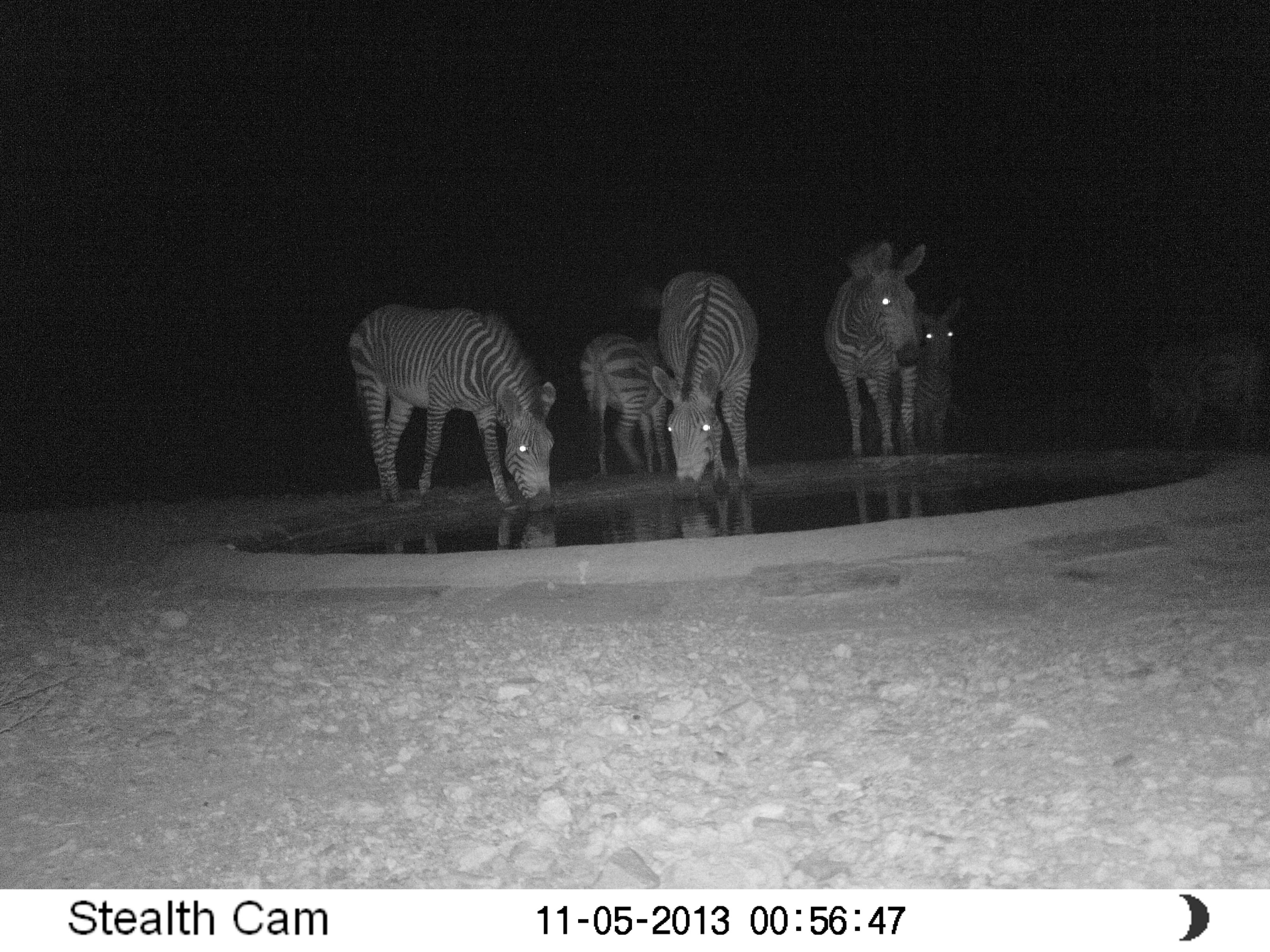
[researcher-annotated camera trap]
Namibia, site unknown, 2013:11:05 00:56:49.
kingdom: Animalia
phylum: Chordata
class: Mammalia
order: Perissodactyla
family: Equidae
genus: Equus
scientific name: Equus zebra hartmannae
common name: hartmann's mountain zebra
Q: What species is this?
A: Equus zebra hartmannae (hartmann's mountain zebra).